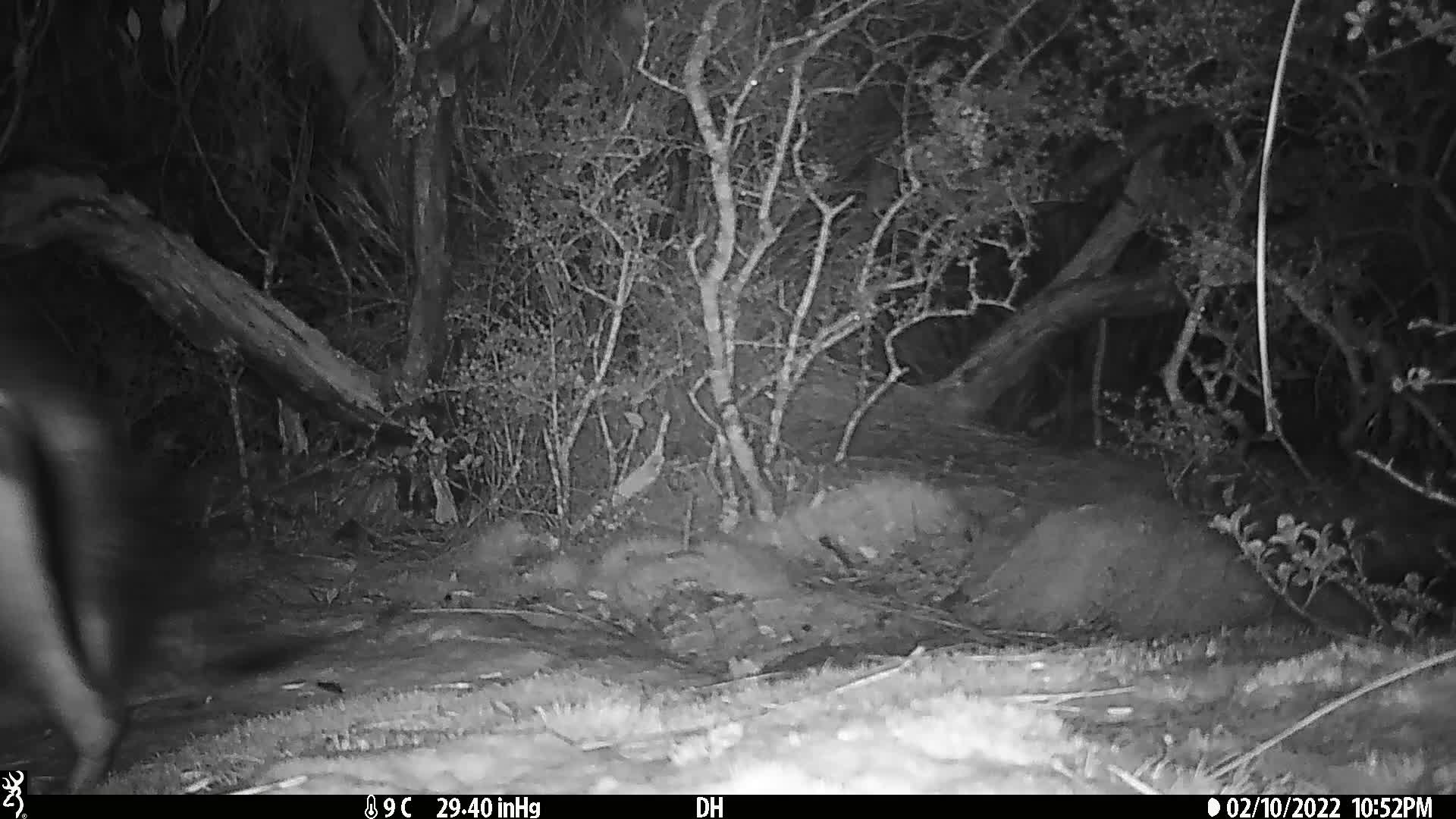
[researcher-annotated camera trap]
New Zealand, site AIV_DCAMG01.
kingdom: Animalia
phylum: Chordata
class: Aves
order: Sphenisciformes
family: Spheniscidae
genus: Megadyptes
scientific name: Megadyptes antipodes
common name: yellow-eyed penguin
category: yellow eyed penguin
Yellow eyed penguin (yellow-eyed penguin) (Megadyptes antipodes).